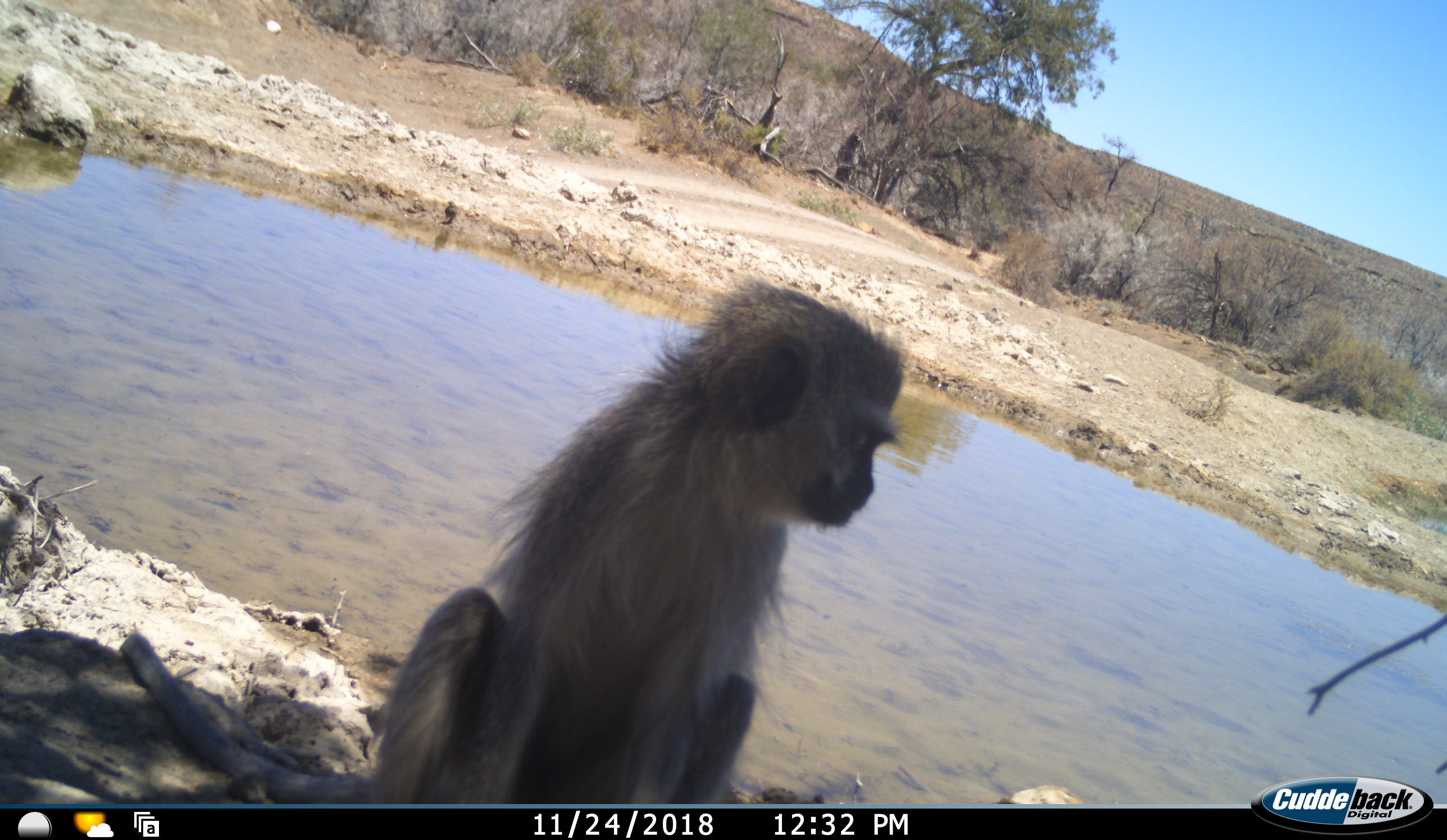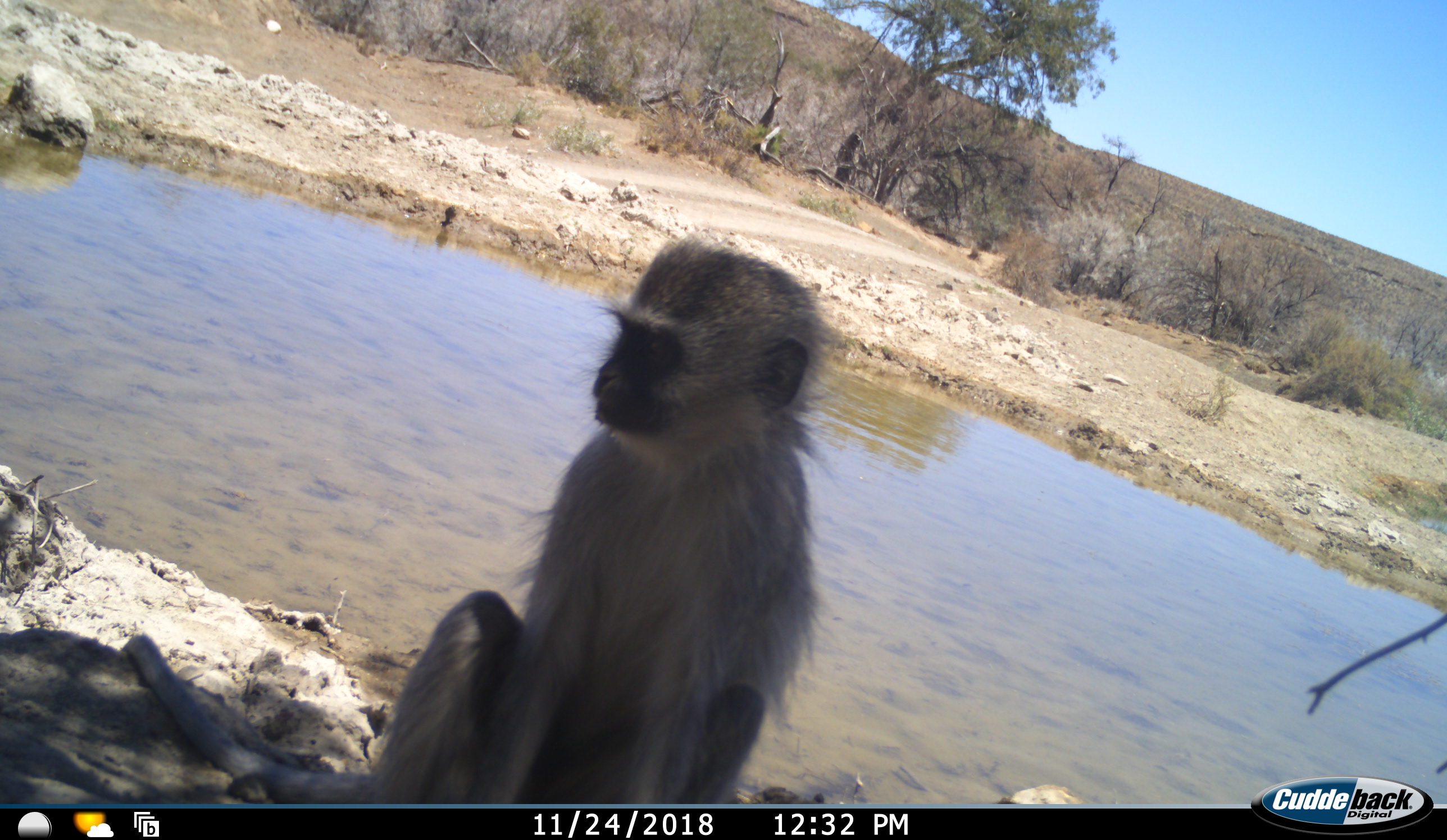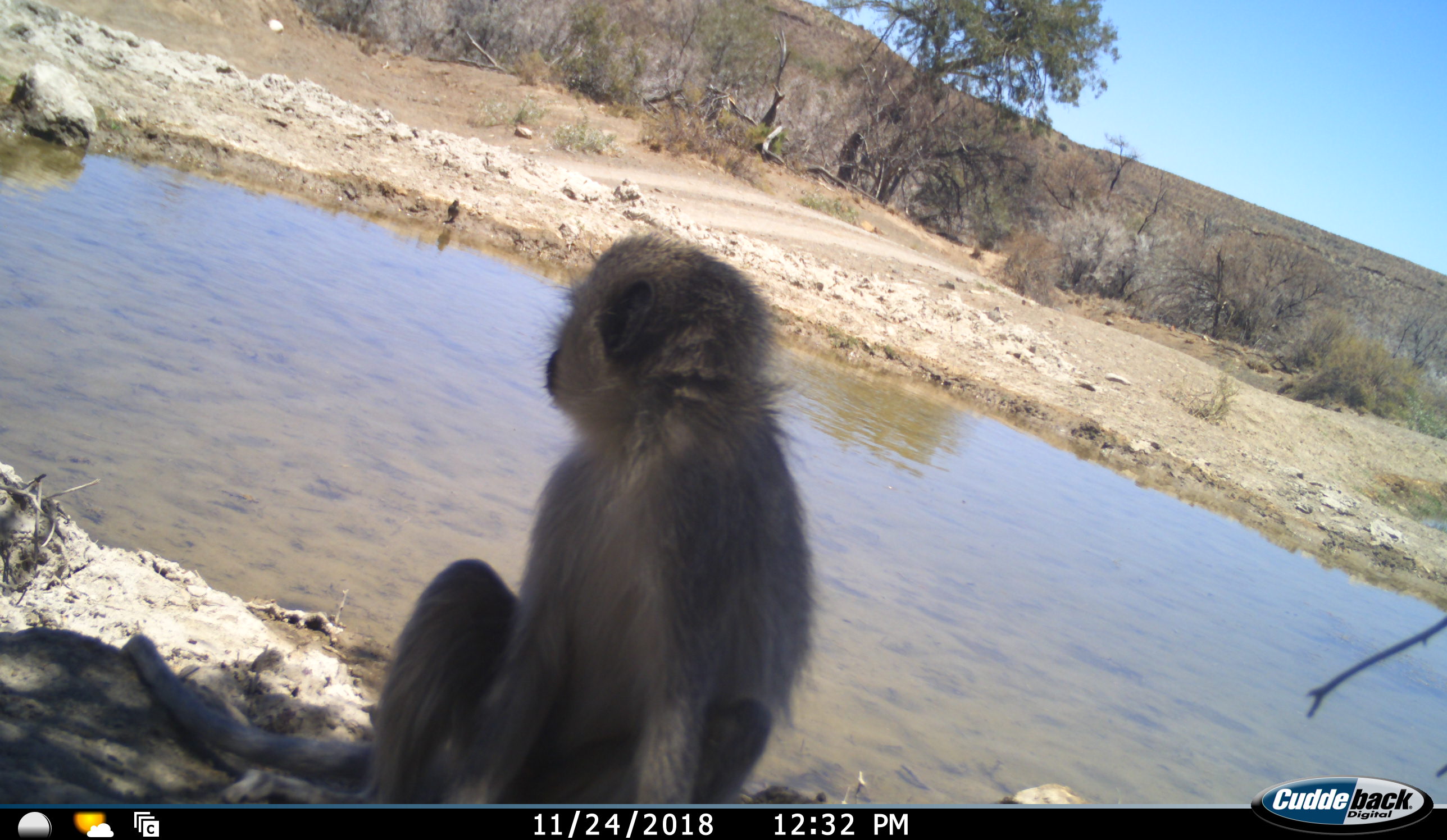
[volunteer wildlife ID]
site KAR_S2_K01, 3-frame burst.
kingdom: Animalia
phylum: Chordata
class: Mammalia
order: Primates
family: Cercopithecidae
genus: Chlorocebus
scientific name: Chlorocebus pygerythrus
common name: vervet monkey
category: monkeyvervet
Monkeyvervet (vervet monkey) (Chlorocebus pygerythrus), count 1. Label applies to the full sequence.